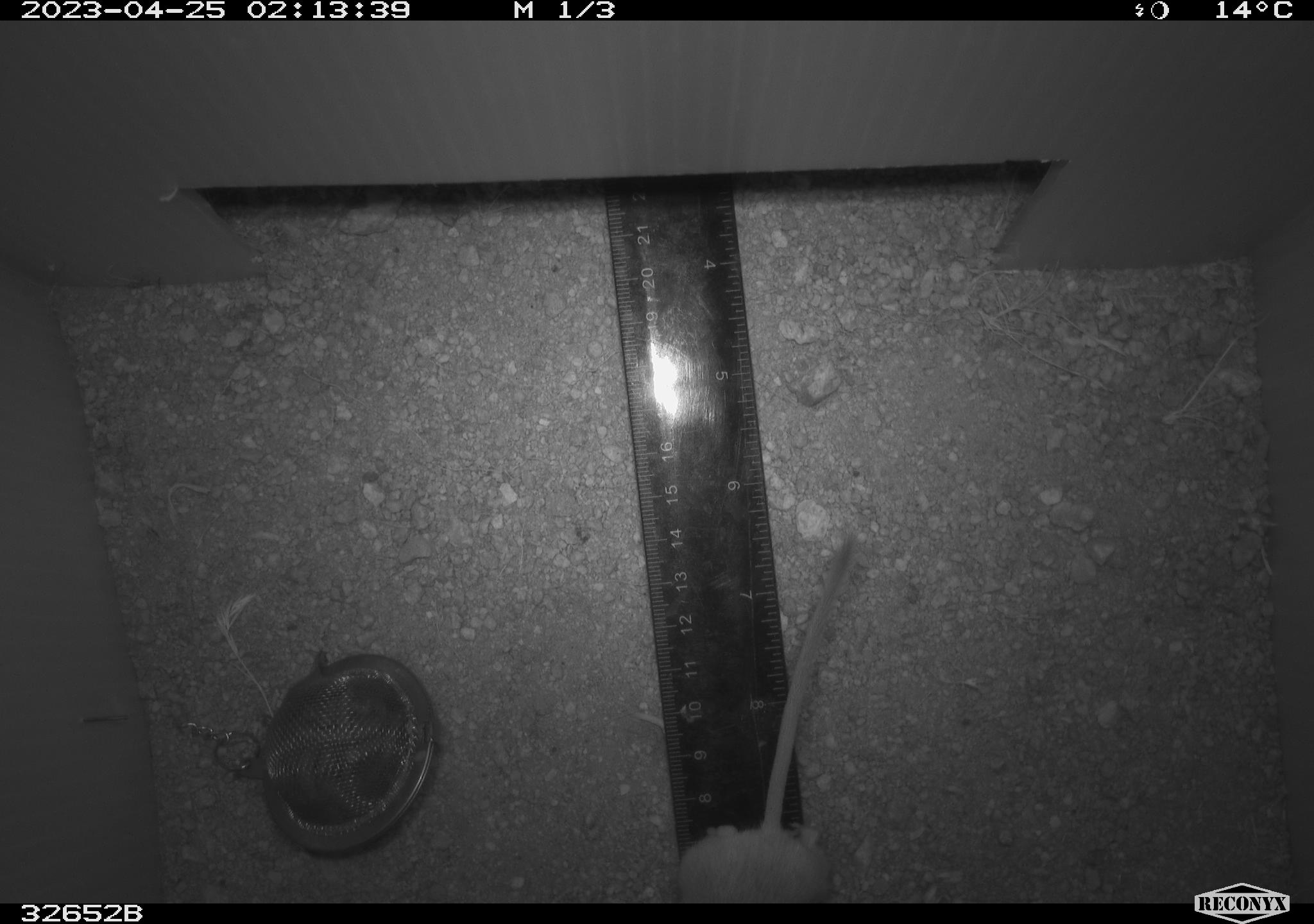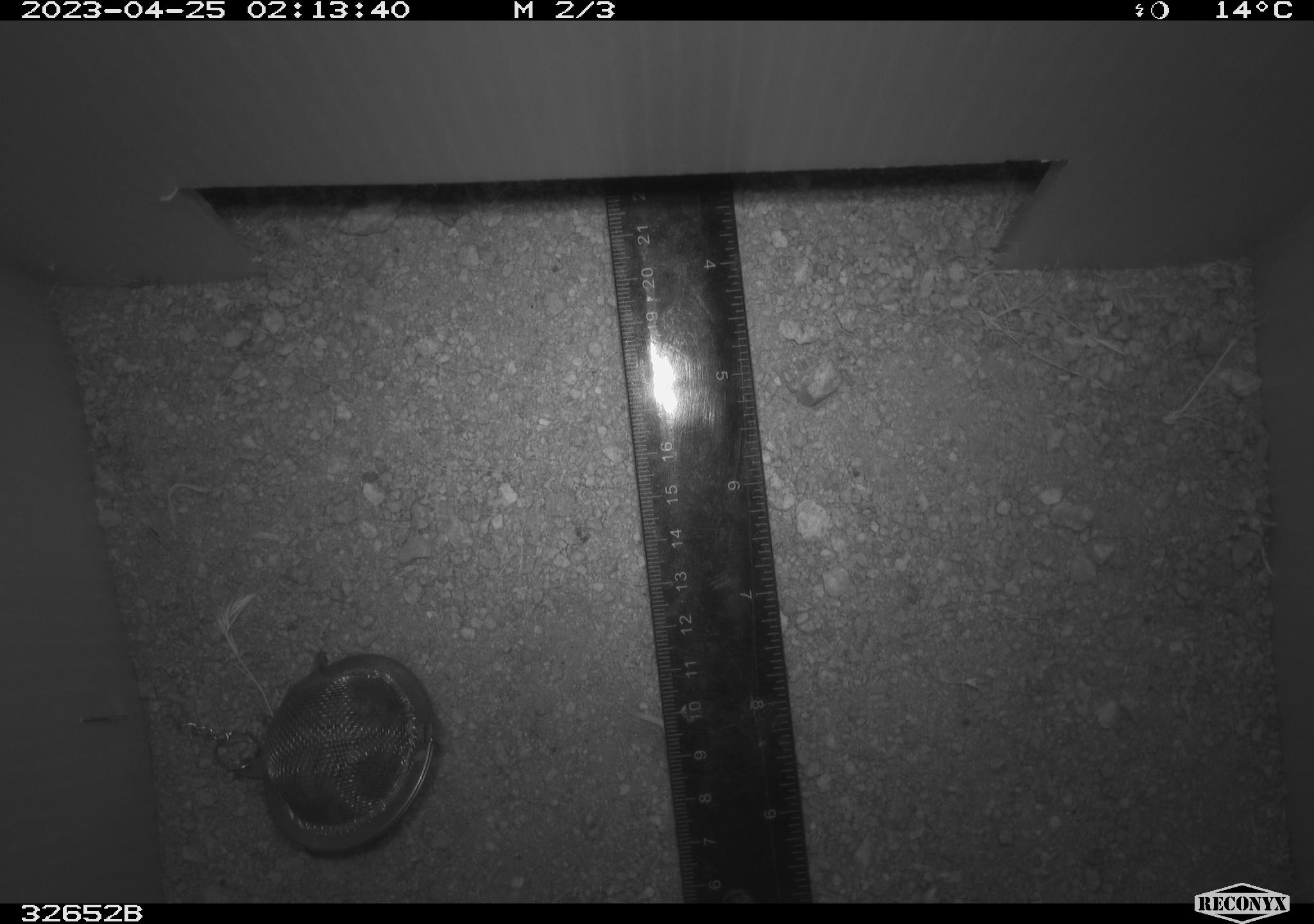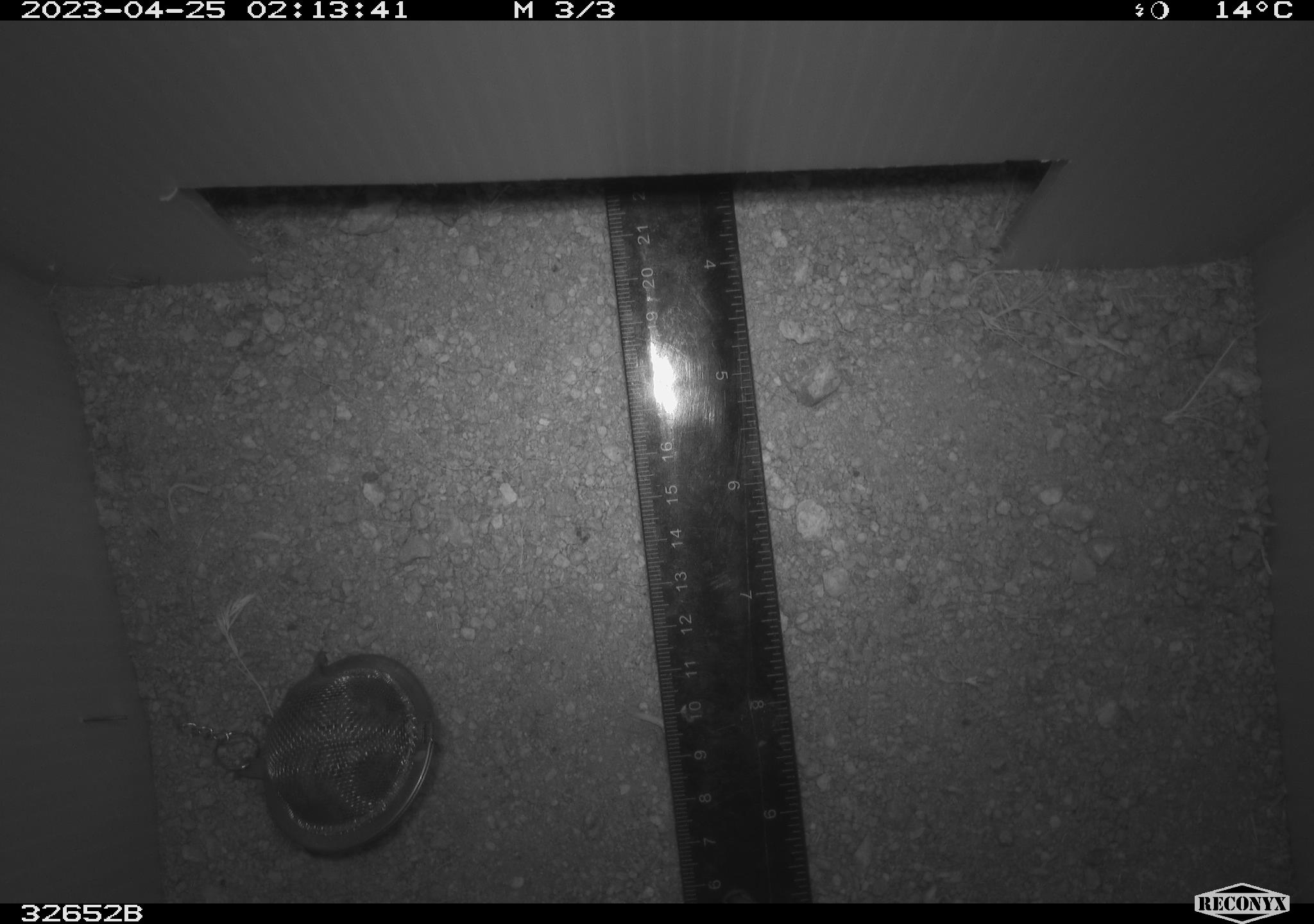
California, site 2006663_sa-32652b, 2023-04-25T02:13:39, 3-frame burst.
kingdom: Animalia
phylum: Chordata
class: Mammalia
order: Rodentia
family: Heteromyidae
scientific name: Heteromyidae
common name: kangaroo rats and pocket mice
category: heteromyidae family